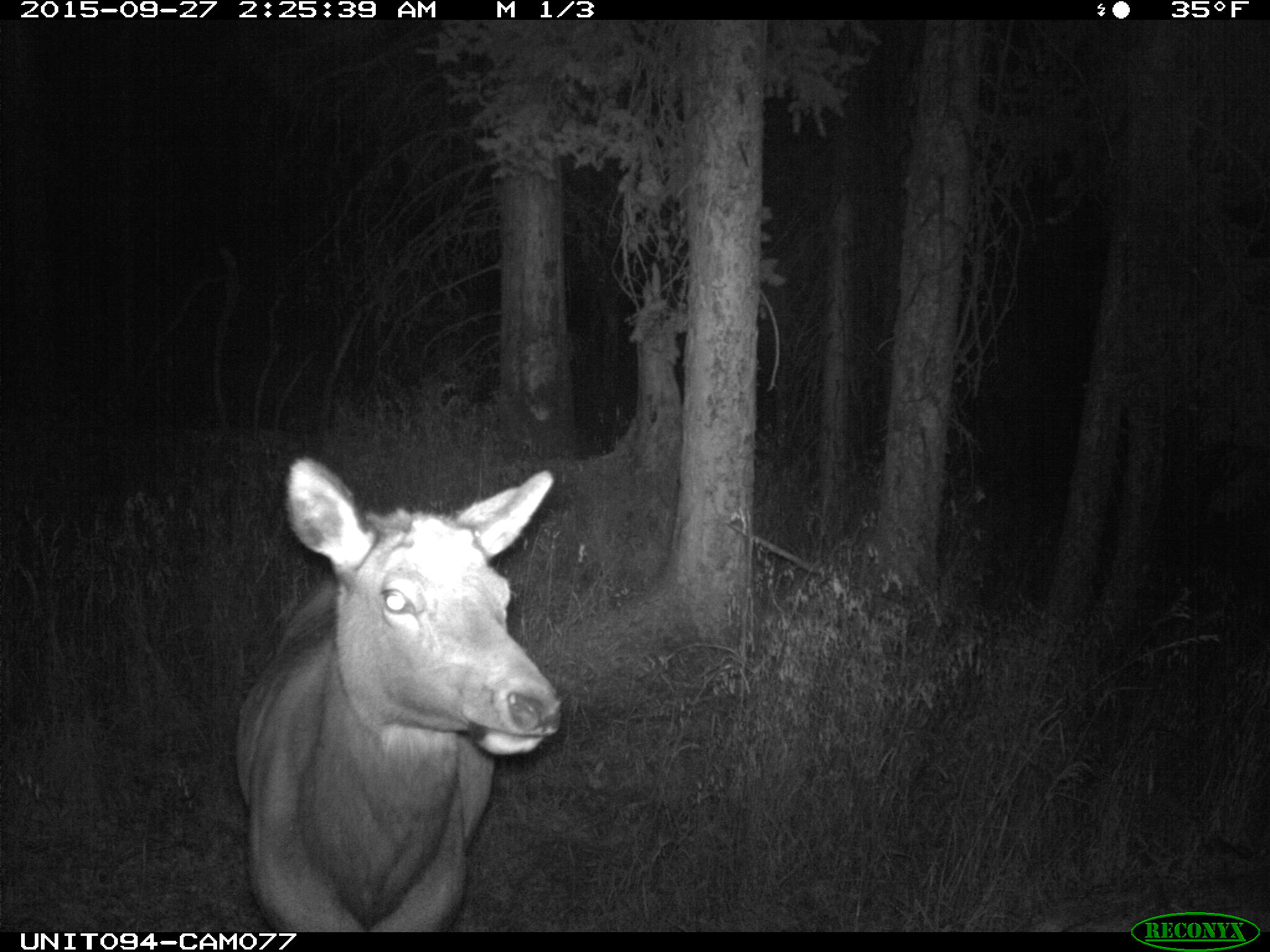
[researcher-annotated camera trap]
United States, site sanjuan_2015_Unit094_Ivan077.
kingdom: Animalia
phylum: Chordata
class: Mammalia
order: Artiodactyla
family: Cervidae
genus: Cervus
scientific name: Cervus elaphus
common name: red deer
Cervus elaphus (red deer).